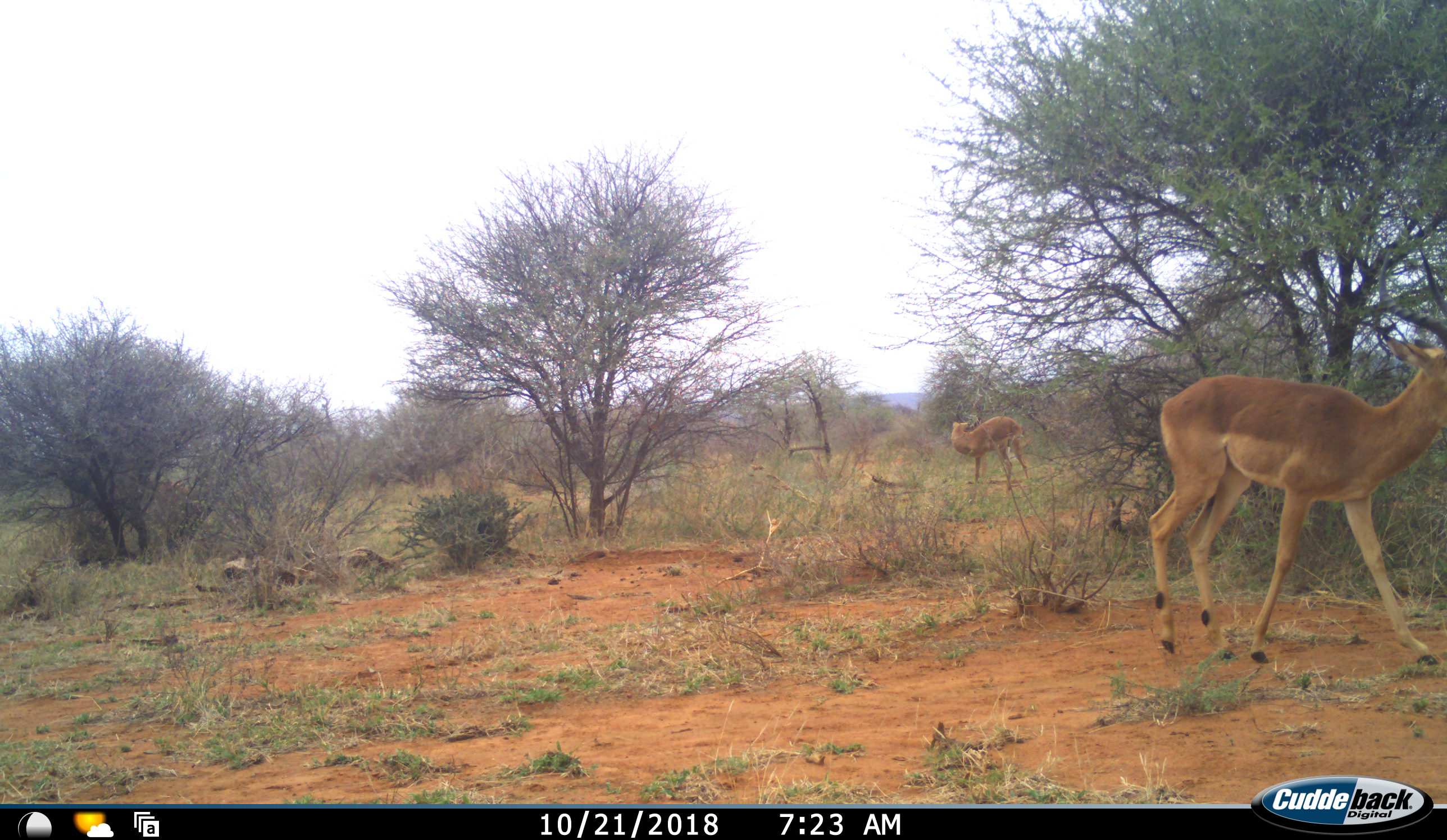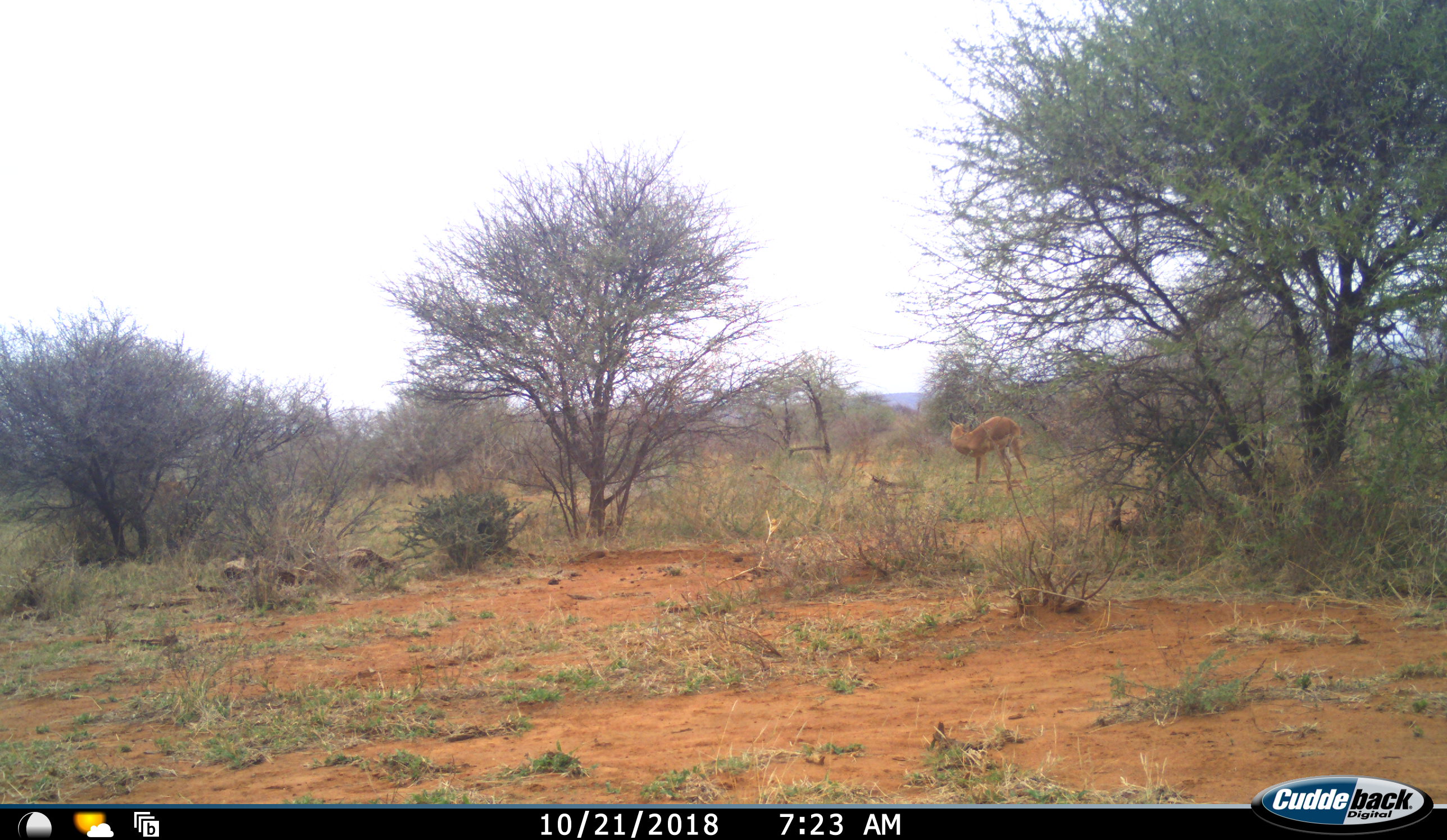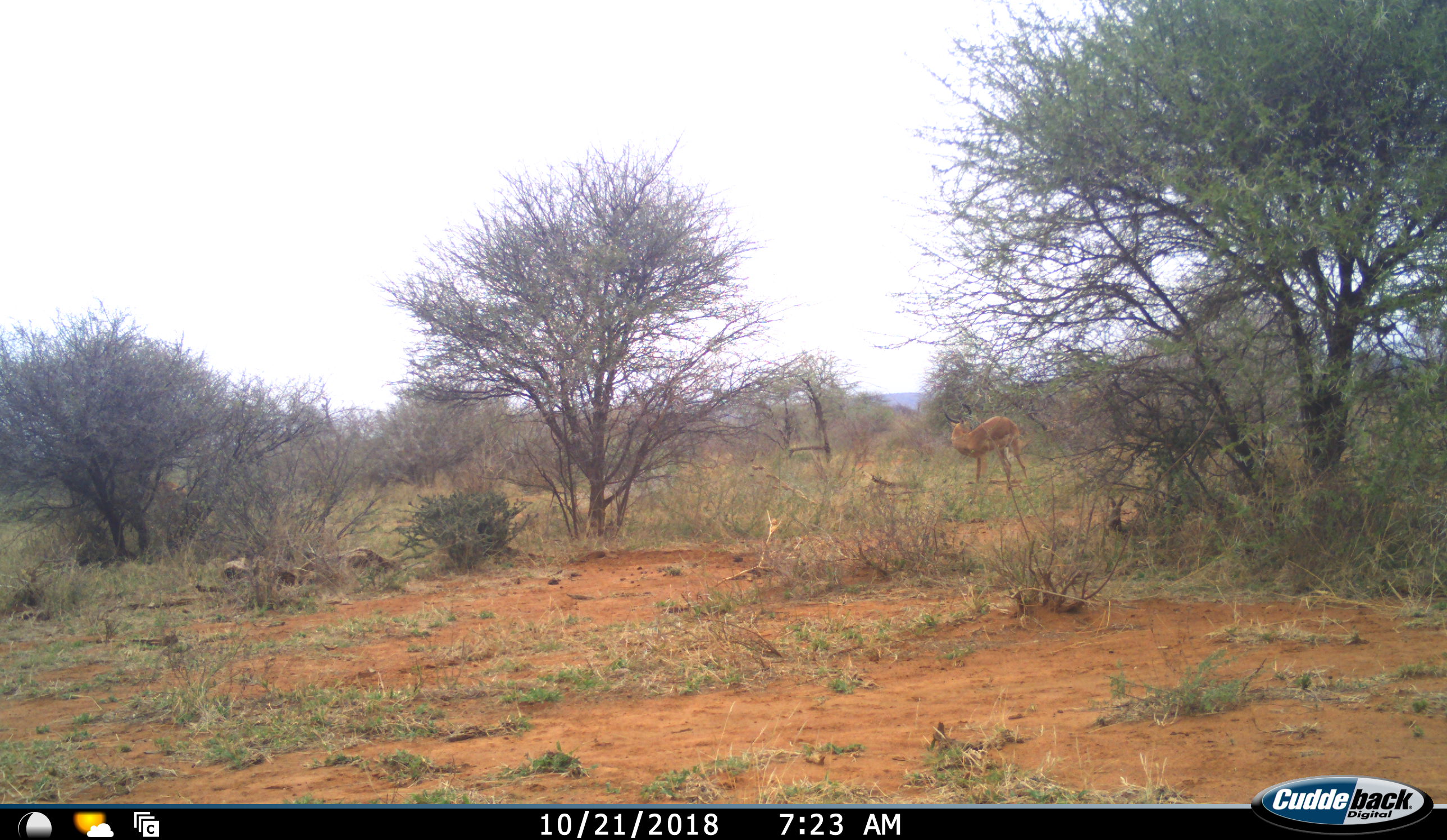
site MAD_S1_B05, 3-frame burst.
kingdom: Animalia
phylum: Chordata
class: Mammalia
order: Artiodactyla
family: Bovidae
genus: Aepyceros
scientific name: Aepyceros melampus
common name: impala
Impala (Aepyceros melampus), count 2. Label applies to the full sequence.